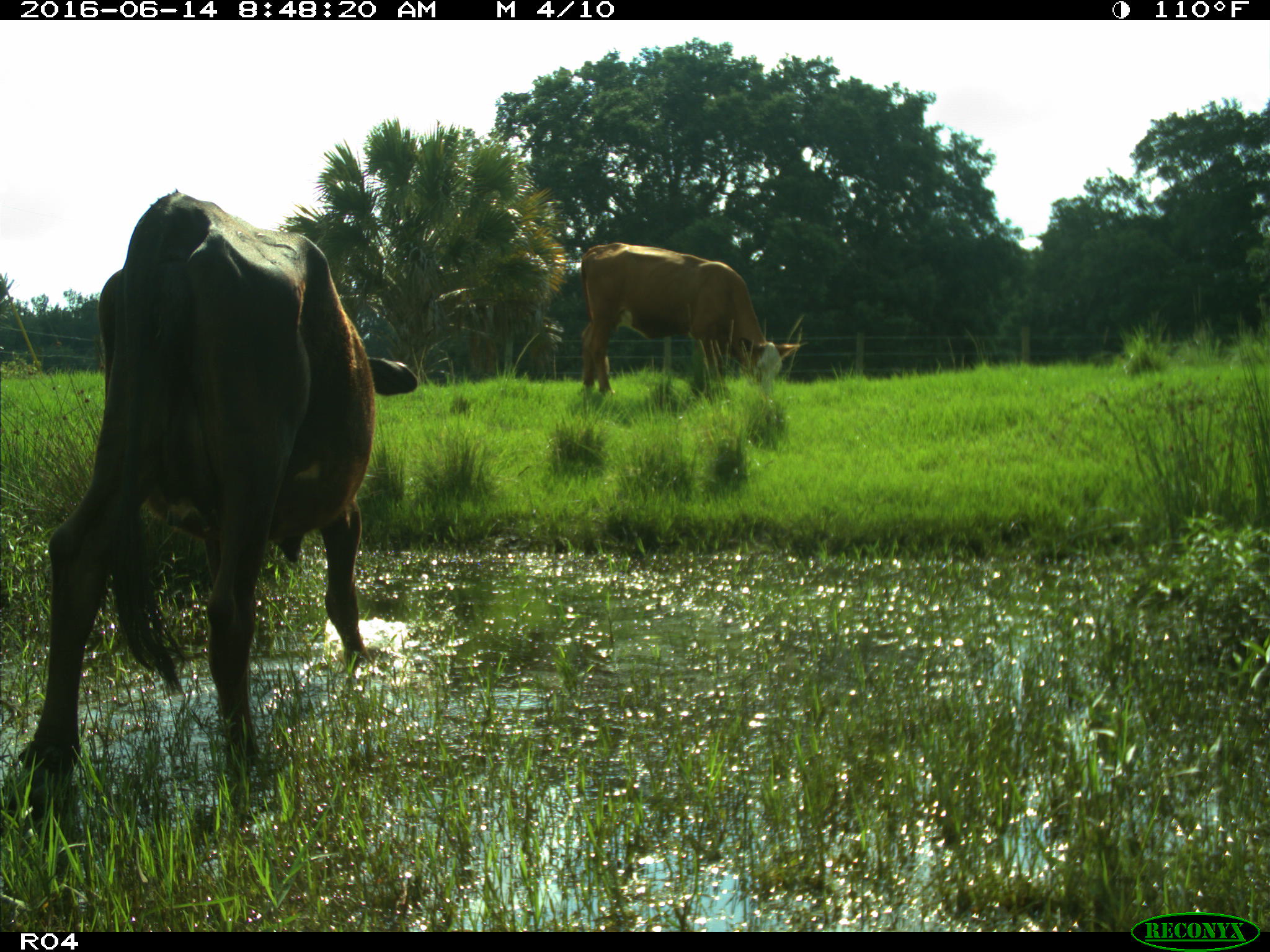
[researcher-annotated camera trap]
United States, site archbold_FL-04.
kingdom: Animalia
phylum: Chordata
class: Mammalia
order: Artiodactyla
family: Bovidae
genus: Bos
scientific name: Bos taurus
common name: domestic cow